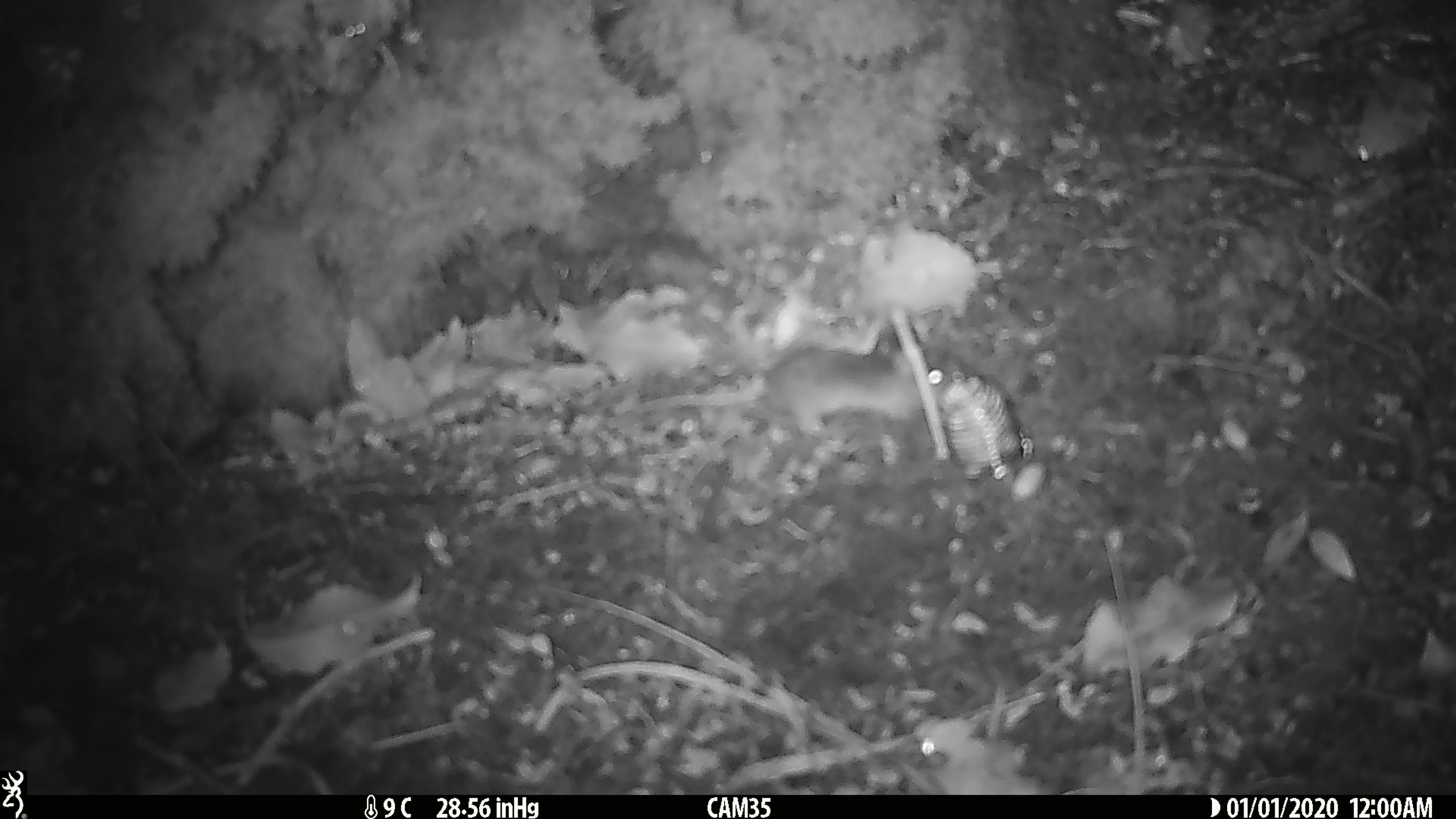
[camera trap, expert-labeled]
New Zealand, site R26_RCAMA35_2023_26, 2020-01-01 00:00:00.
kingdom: Animalia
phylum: Chordata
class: Mammalia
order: Rodentia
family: Muridae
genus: Mus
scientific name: Mus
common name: mouse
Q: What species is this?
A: Mouse (Mus).